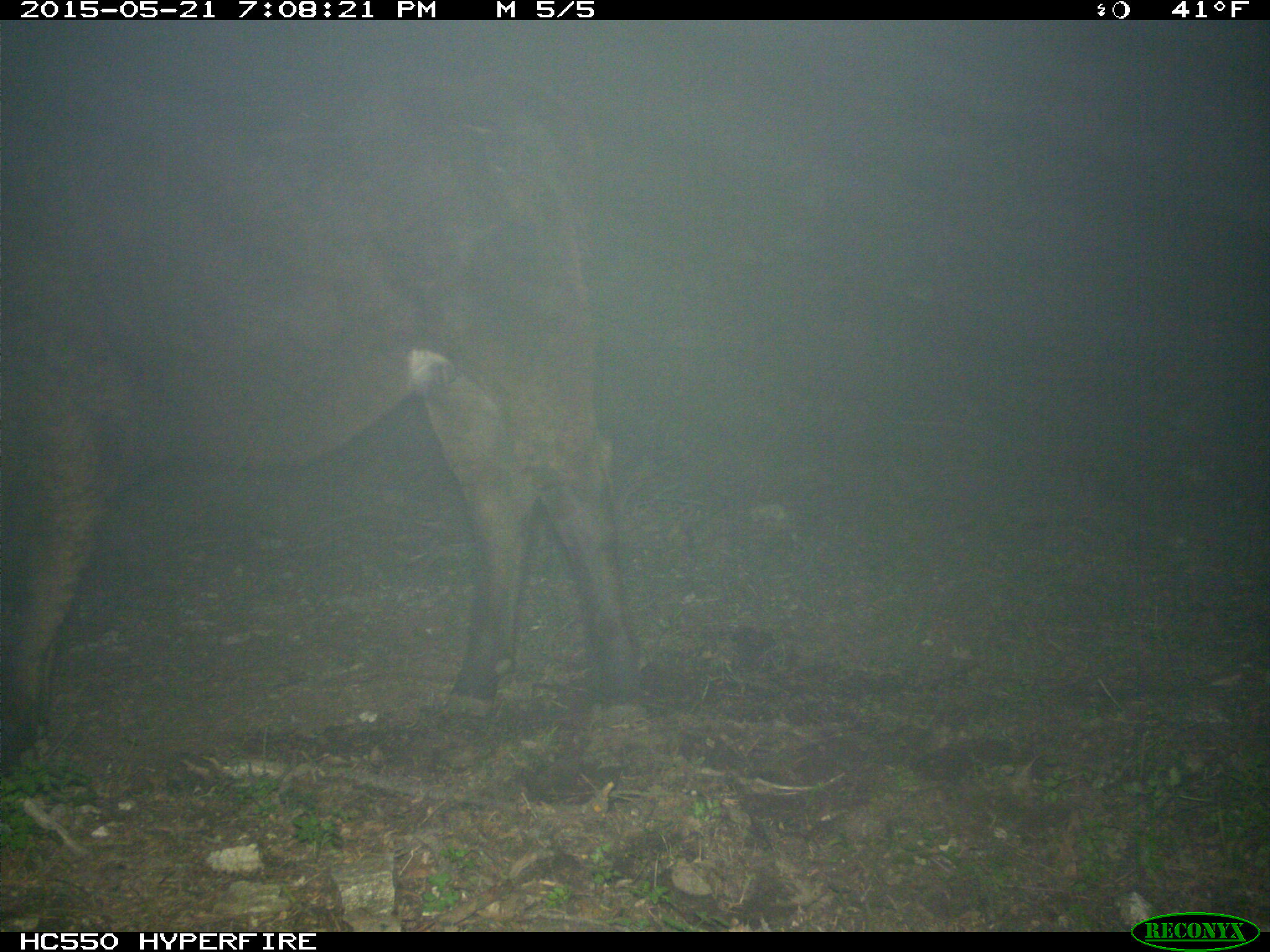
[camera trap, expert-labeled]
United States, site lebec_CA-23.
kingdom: Animalia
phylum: Chordata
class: Mammalia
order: Artiodactyla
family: Bovidae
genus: Bos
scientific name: Bos taurus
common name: domestic cow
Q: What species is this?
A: Bos taurus (domestic cow).